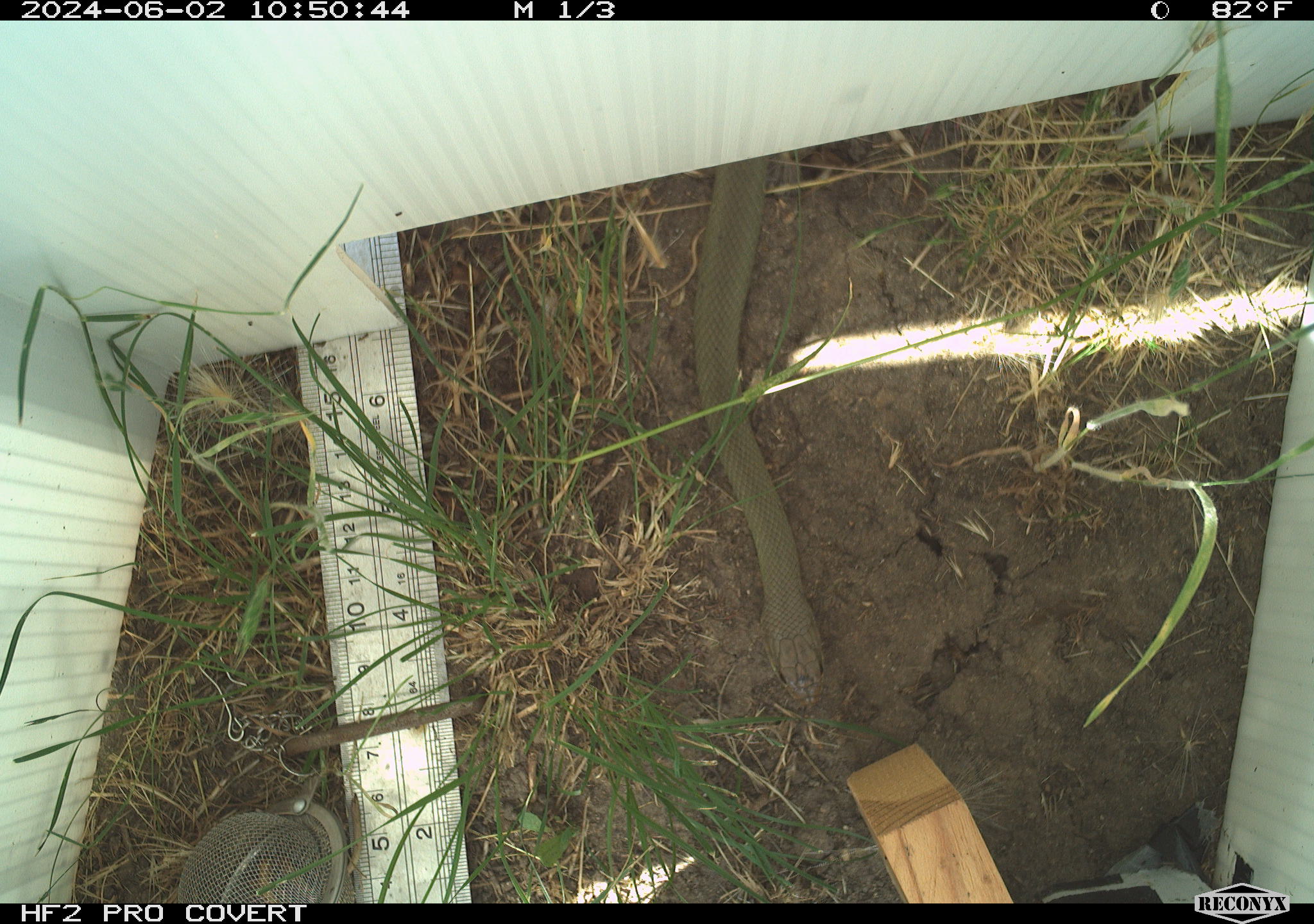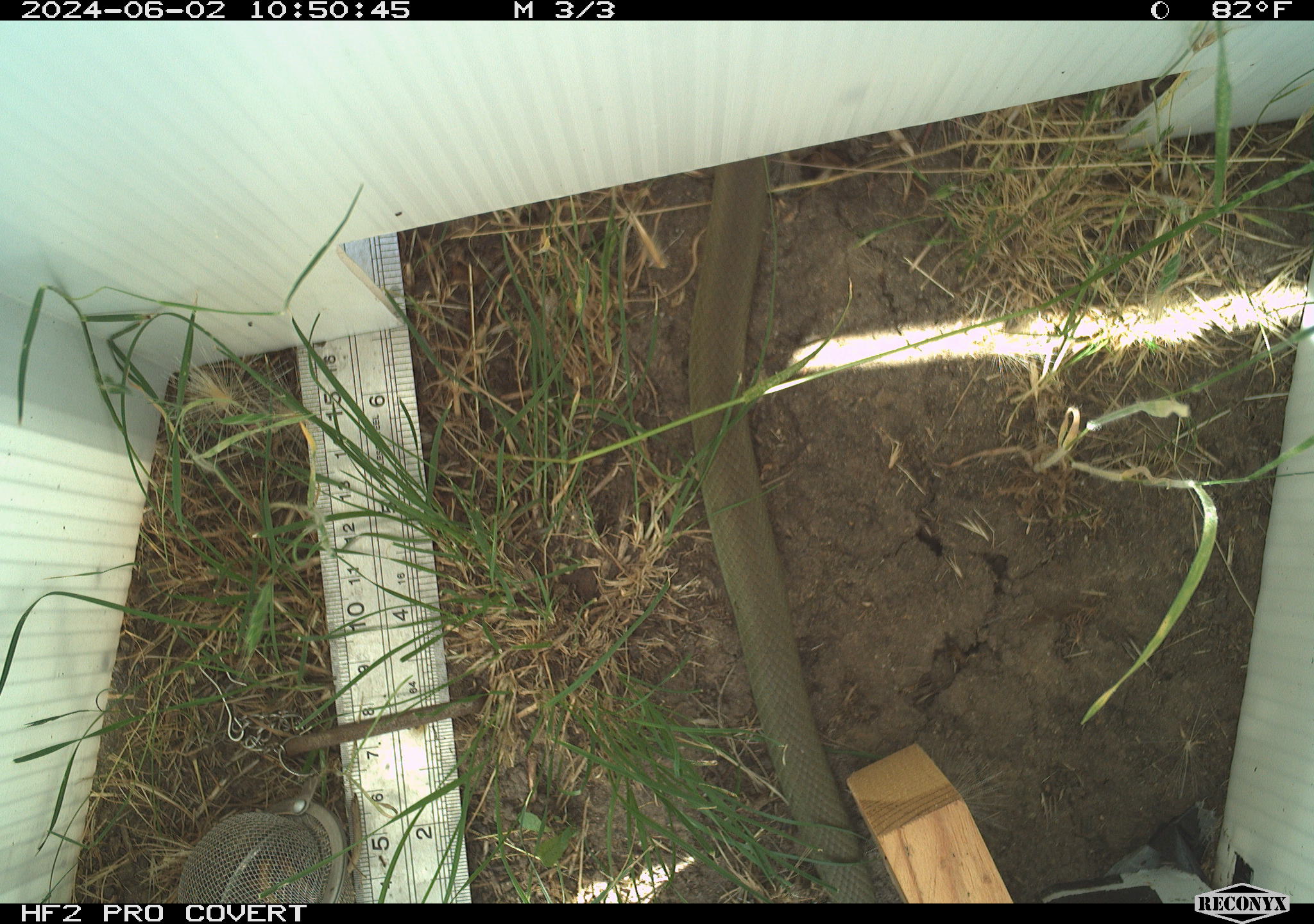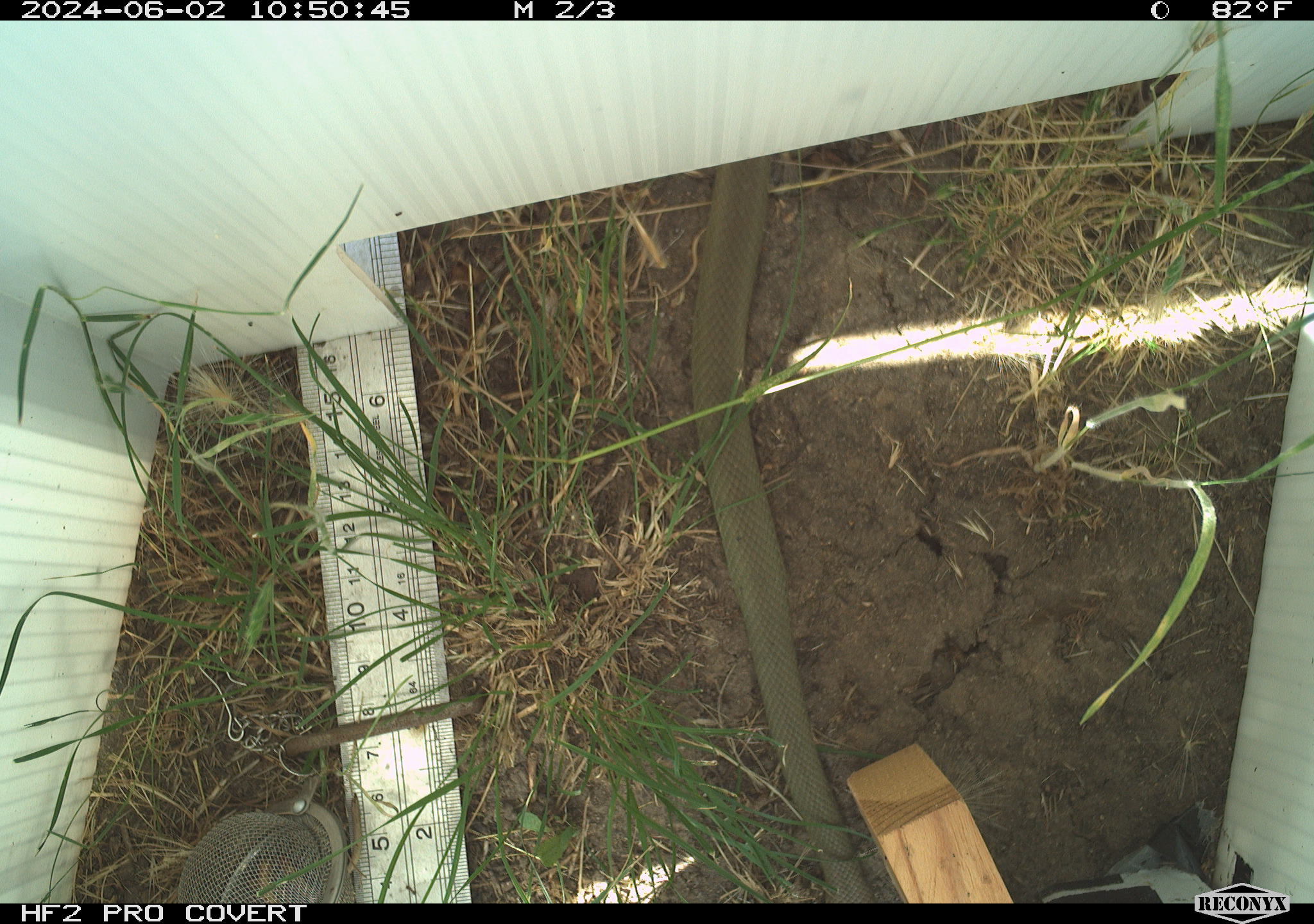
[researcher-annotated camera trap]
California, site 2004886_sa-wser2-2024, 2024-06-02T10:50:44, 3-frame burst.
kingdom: Animalia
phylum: Chordata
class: Reptilia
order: Squamata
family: Colubridae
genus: Coluber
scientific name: Coluber constrictor mormon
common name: western yellow-bellied racer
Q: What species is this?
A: Western yellow-bellied racer (Coluber constrictor mormon).